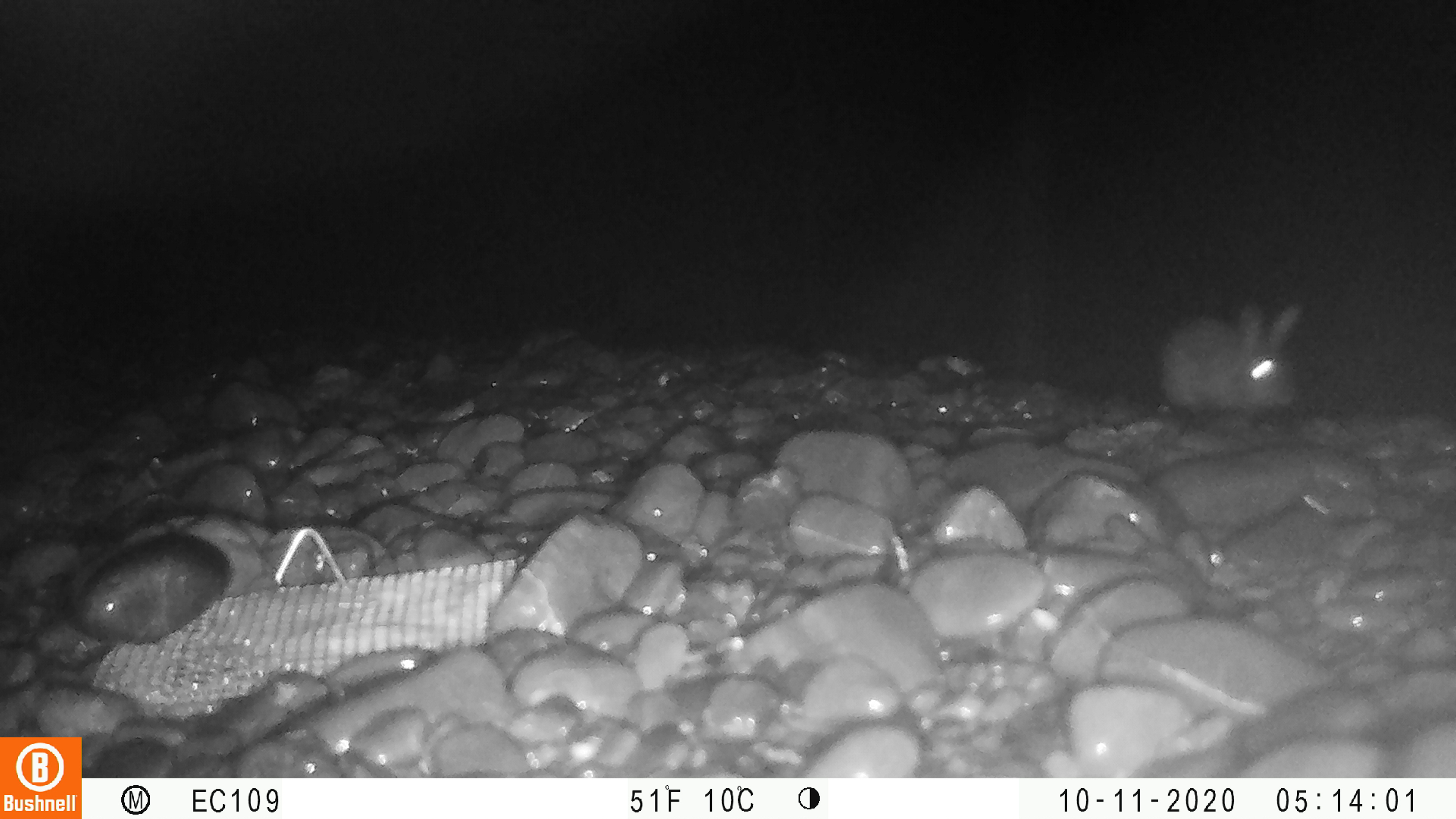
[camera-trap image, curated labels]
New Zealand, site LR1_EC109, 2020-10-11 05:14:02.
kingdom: Animalia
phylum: Chordata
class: Mammalia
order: Lagomorpha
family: Leporidae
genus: Oryctolagus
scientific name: Oryctolagus cuniculus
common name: european rabbit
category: rabbit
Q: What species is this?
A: Rabbit (european rabbit) (Oryctolagus cuniculus).